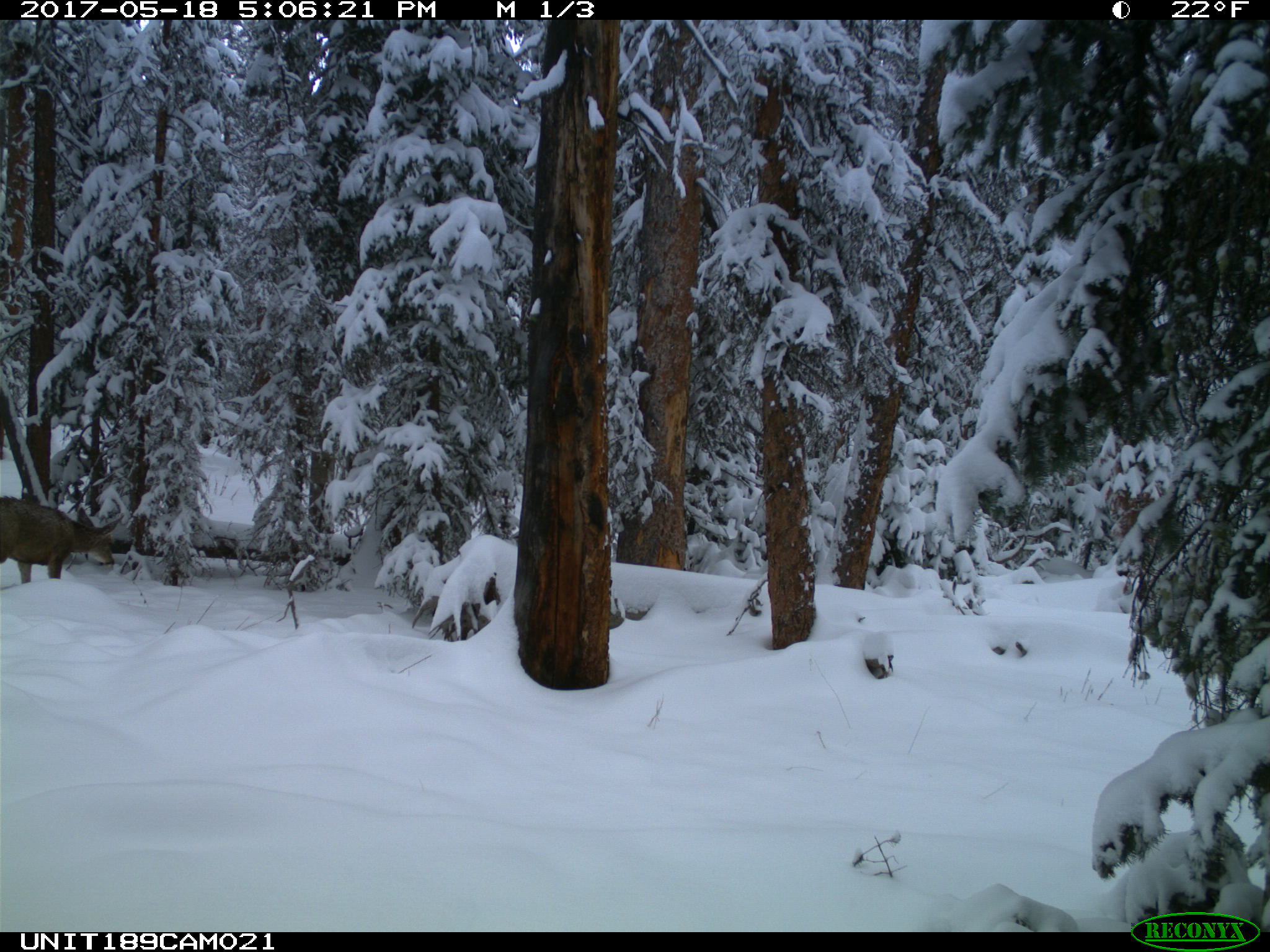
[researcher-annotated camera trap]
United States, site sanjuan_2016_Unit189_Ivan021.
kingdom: Animalia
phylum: Chordata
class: Mammalia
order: Artiodactyla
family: Cervidae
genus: Odocoileus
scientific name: Odocoileus hemionus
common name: mule deer